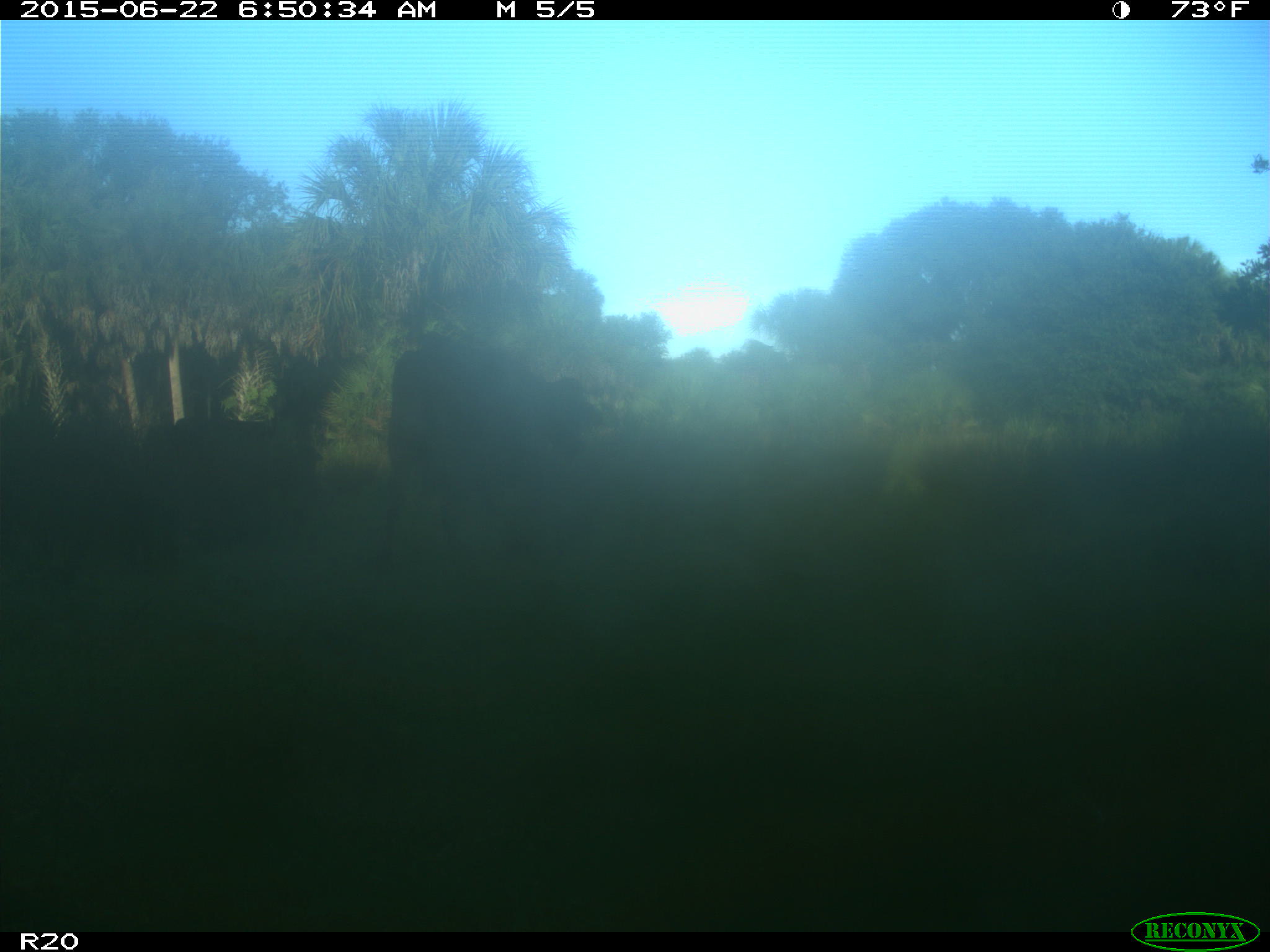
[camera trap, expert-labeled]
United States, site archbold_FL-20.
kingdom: Animalia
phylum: Chordata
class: Mammalia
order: Artiodactyla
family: Bovidae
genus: Bos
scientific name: Bos taurus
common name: domestic cow